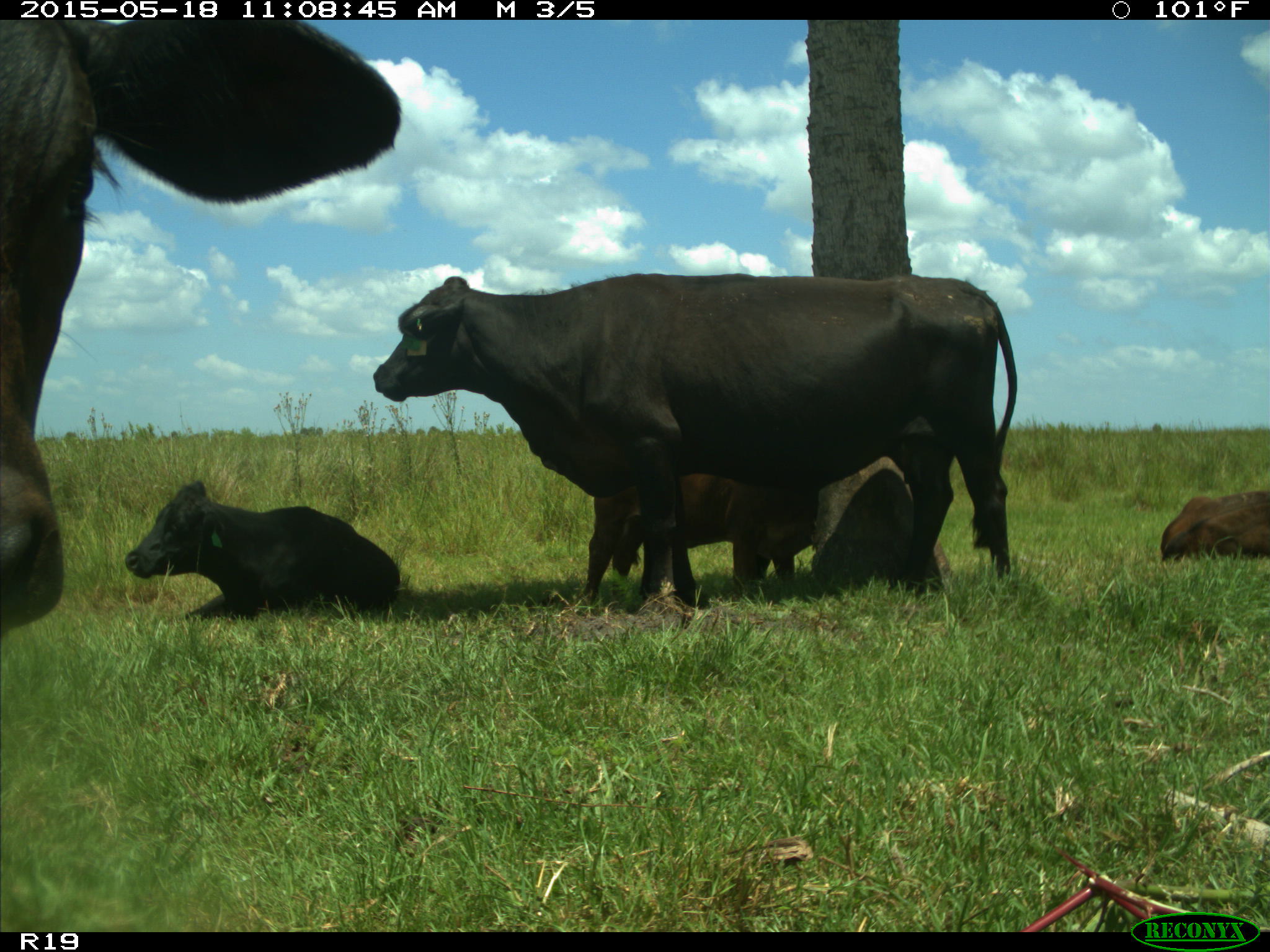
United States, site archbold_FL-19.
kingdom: Animalia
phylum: Chordata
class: Mammalia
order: Artiodactyla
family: Bovidae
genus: Bos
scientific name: Bos taurus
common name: domestic cow